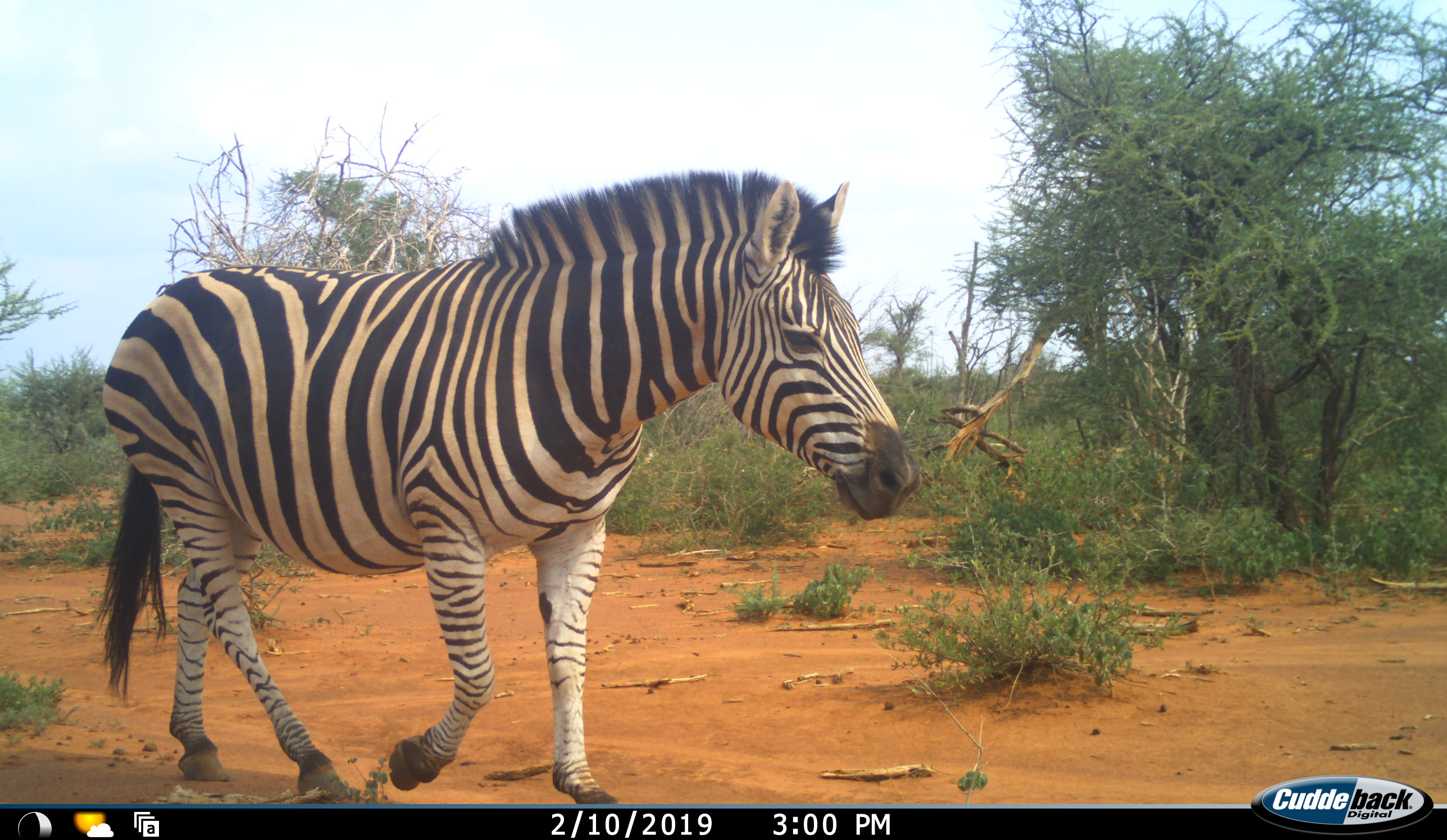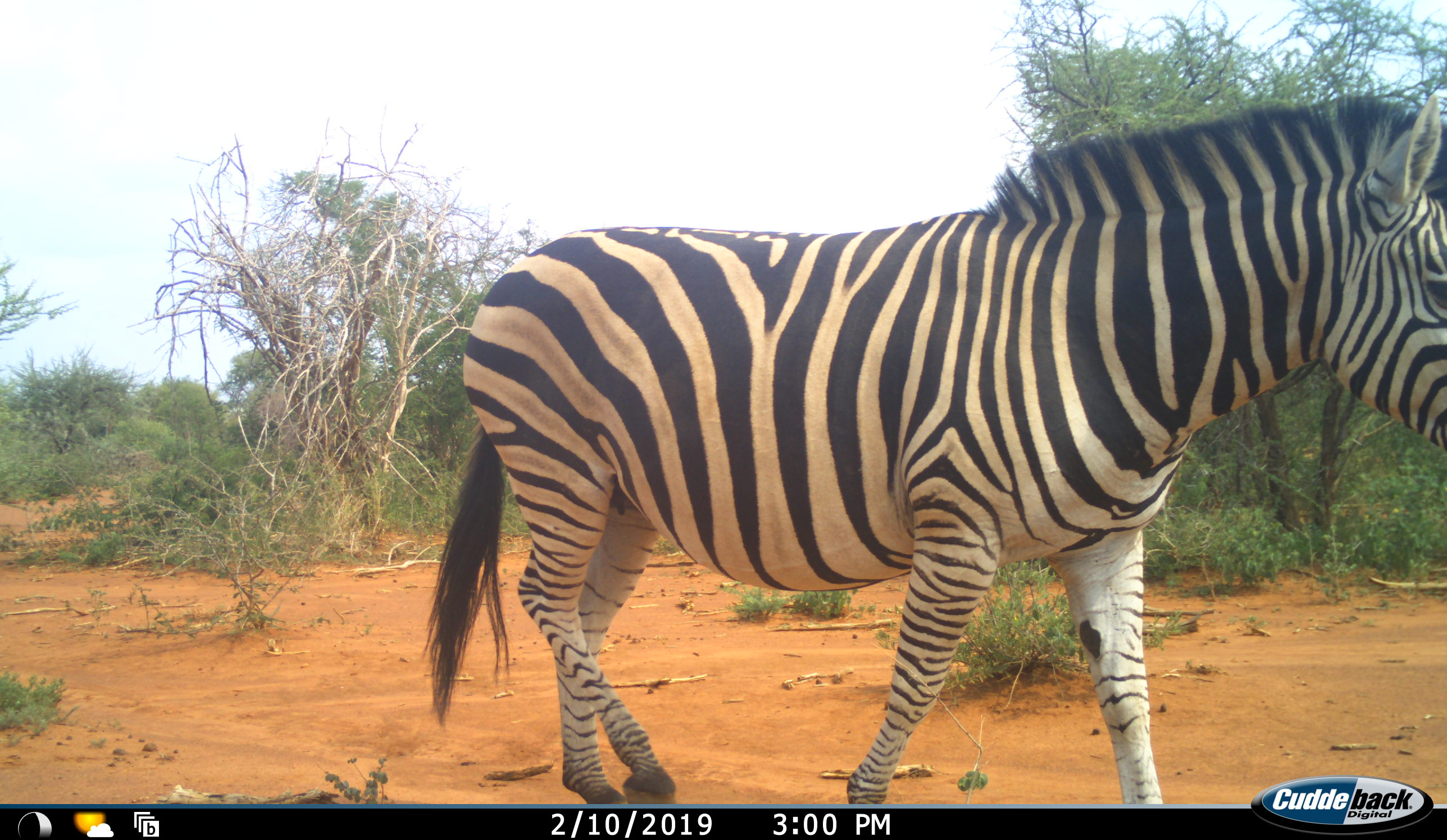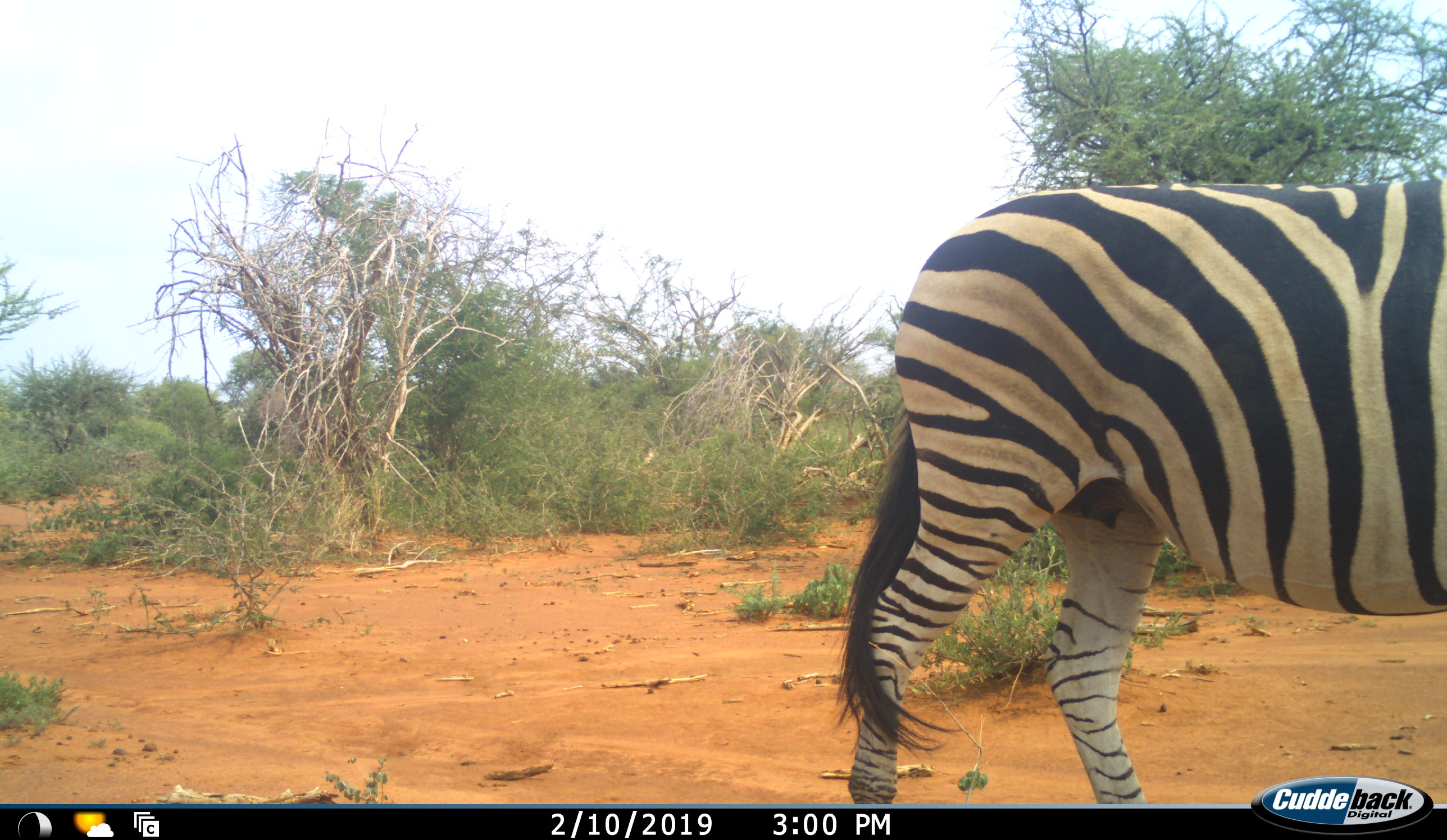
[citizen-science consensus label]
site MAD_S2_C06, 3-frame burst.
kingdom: Animalia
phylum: Chordata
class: Mammalia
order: Perissodactyla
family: Equidae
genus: Equus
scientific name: Equus quagga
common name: plains zebra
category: zebraplains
Zebraplains (plains zebra) (Equus quagga), count 1. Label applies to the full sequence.